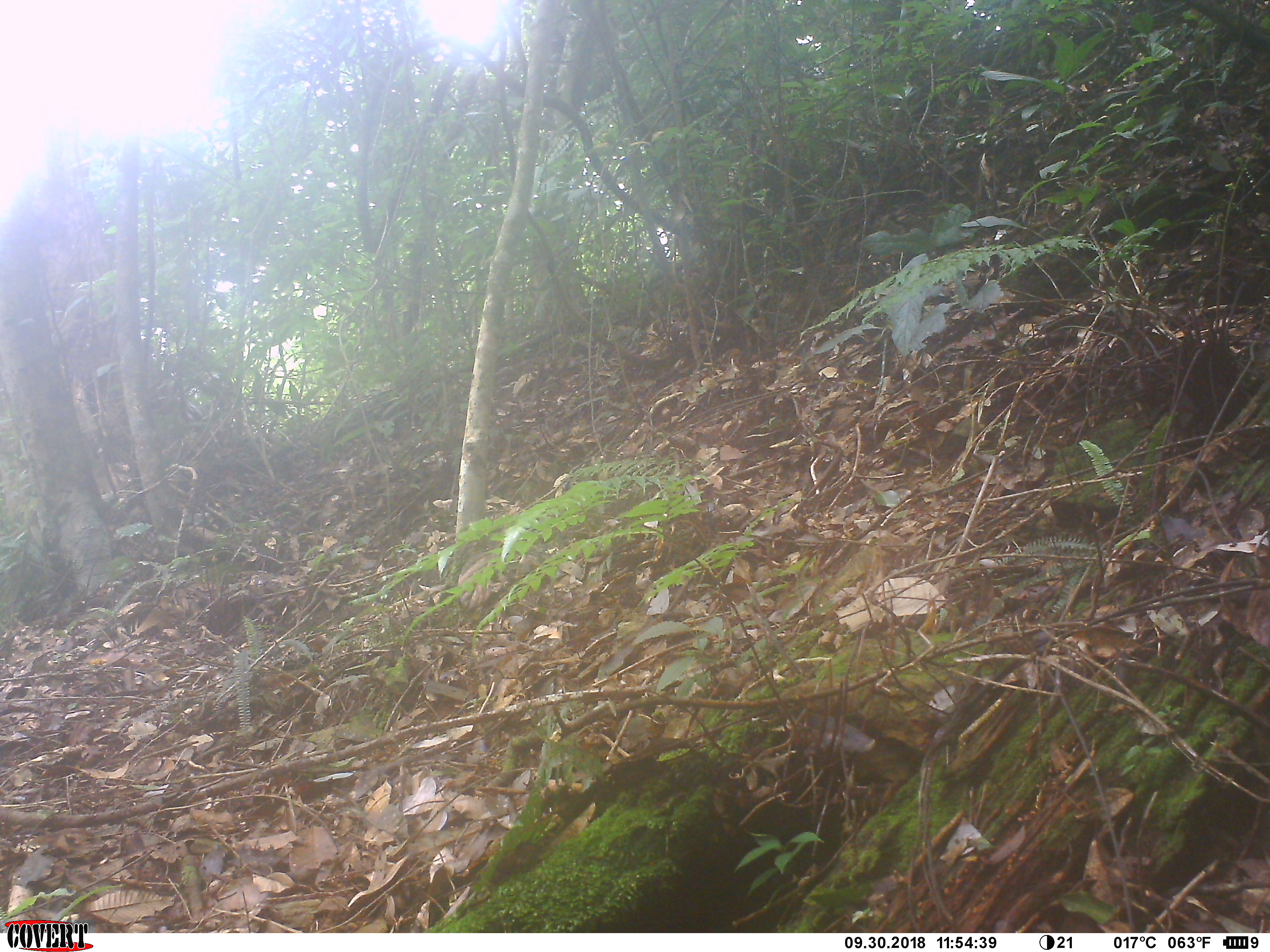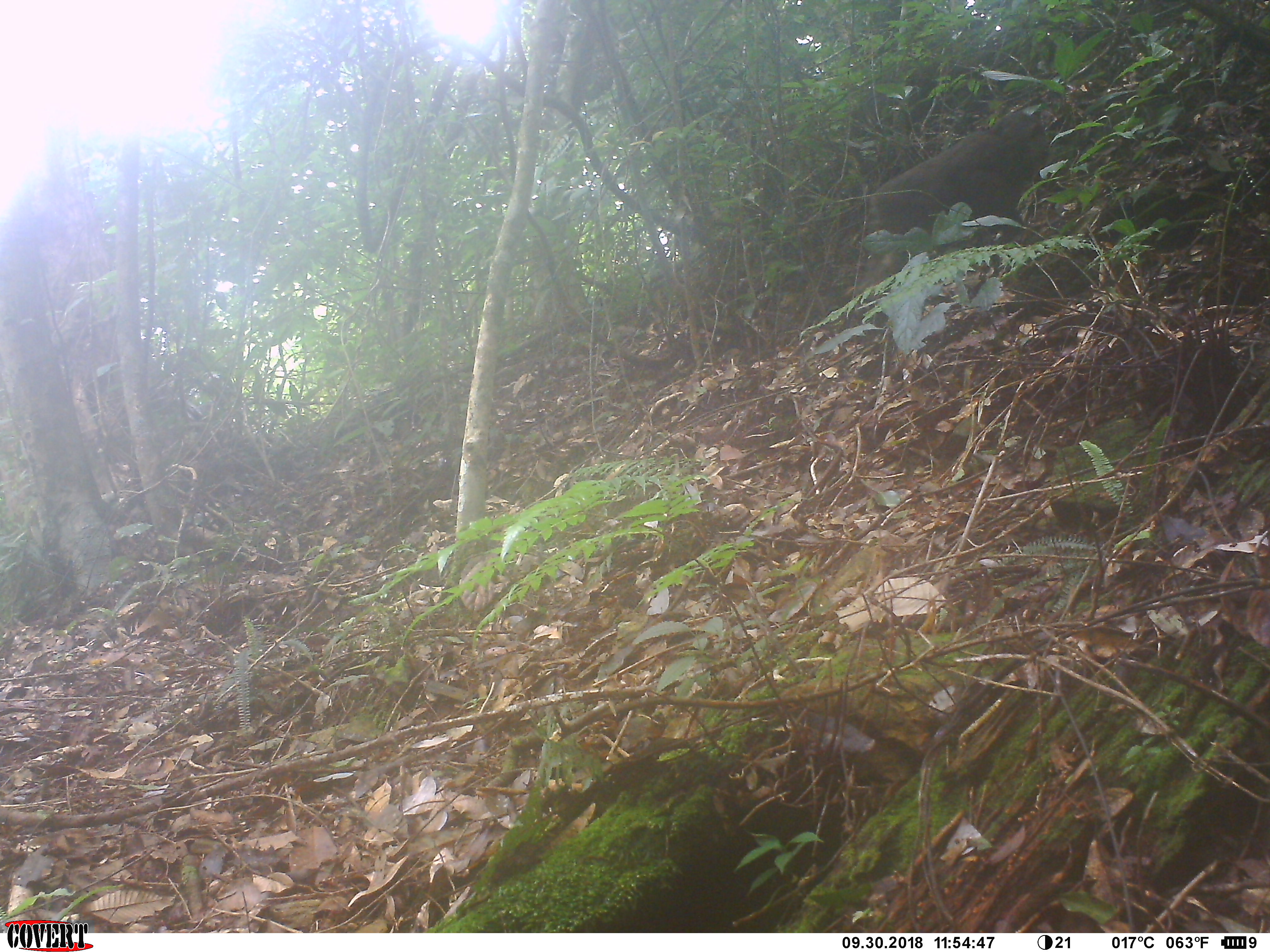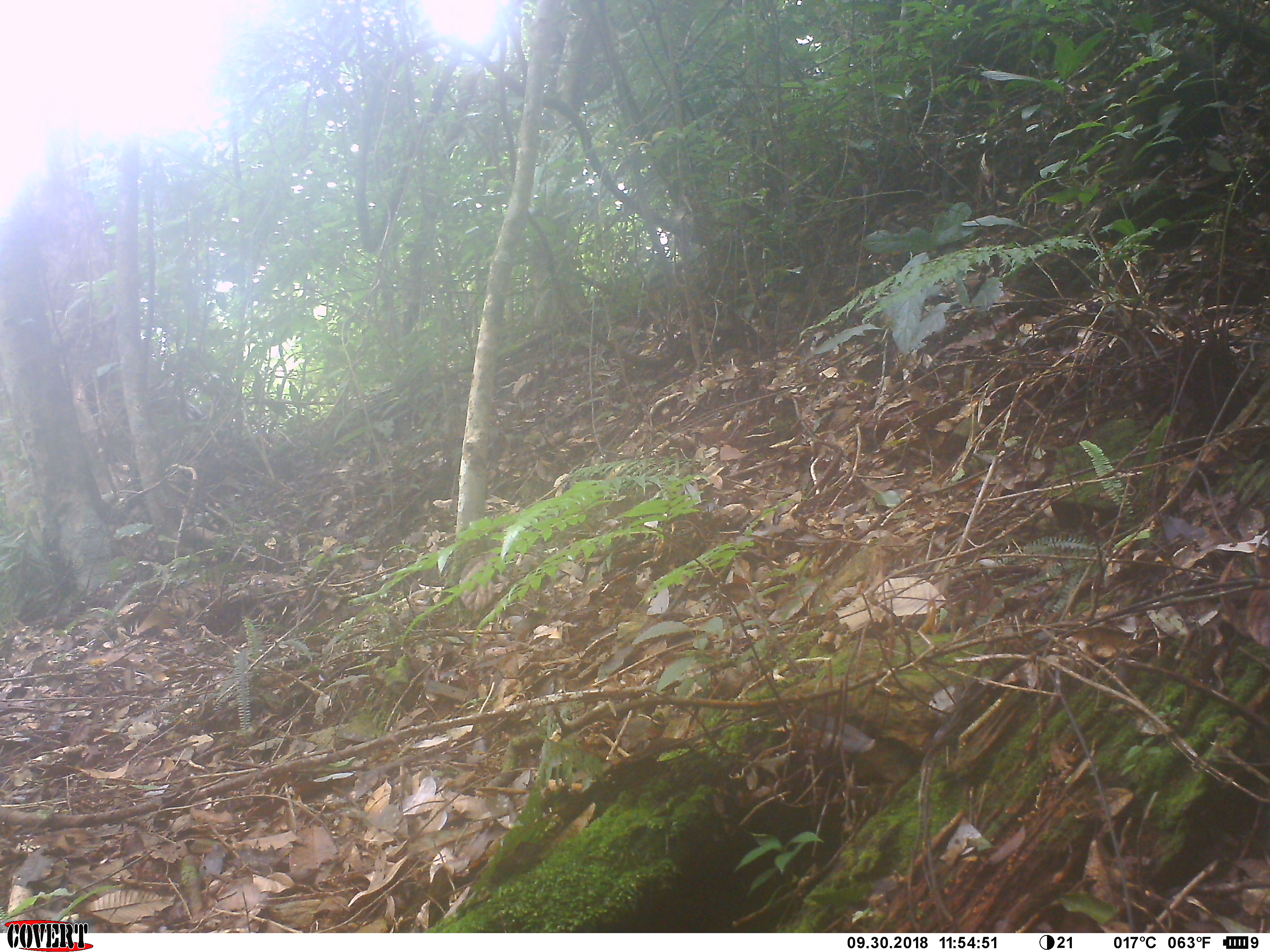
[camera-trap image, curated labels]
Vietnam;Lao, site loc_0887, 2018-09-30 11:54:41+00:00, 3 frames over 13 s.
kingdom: Animalia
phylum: Chordata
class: Mammalia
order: Primates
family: Cercopithecidae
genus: Macaca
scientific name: Macaca arctoides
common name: stump-tailed macaque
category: stump tailed macaque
Stump tailed macaque (stump-tailed macaque) (Macaca arctoides). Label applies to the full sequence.